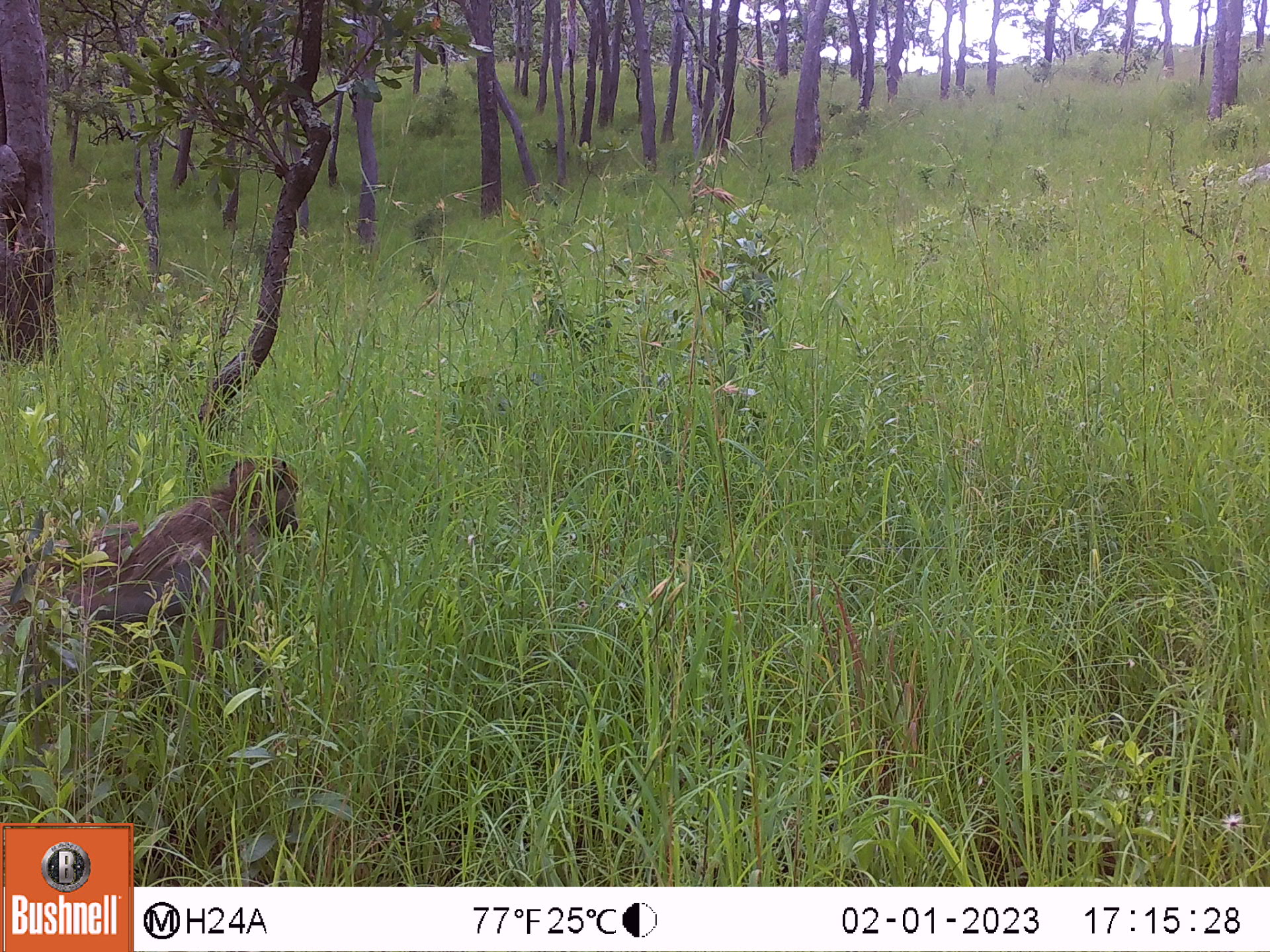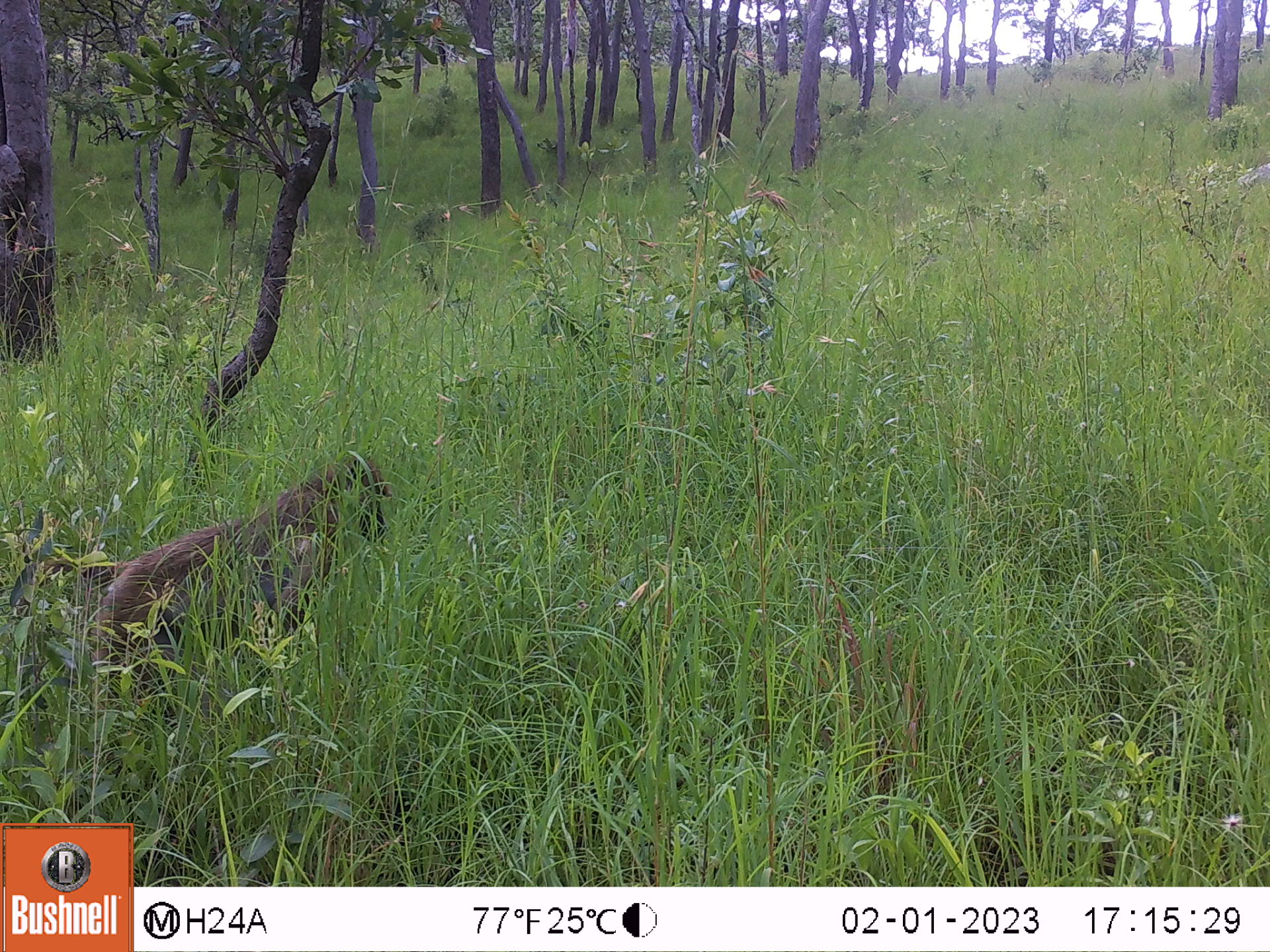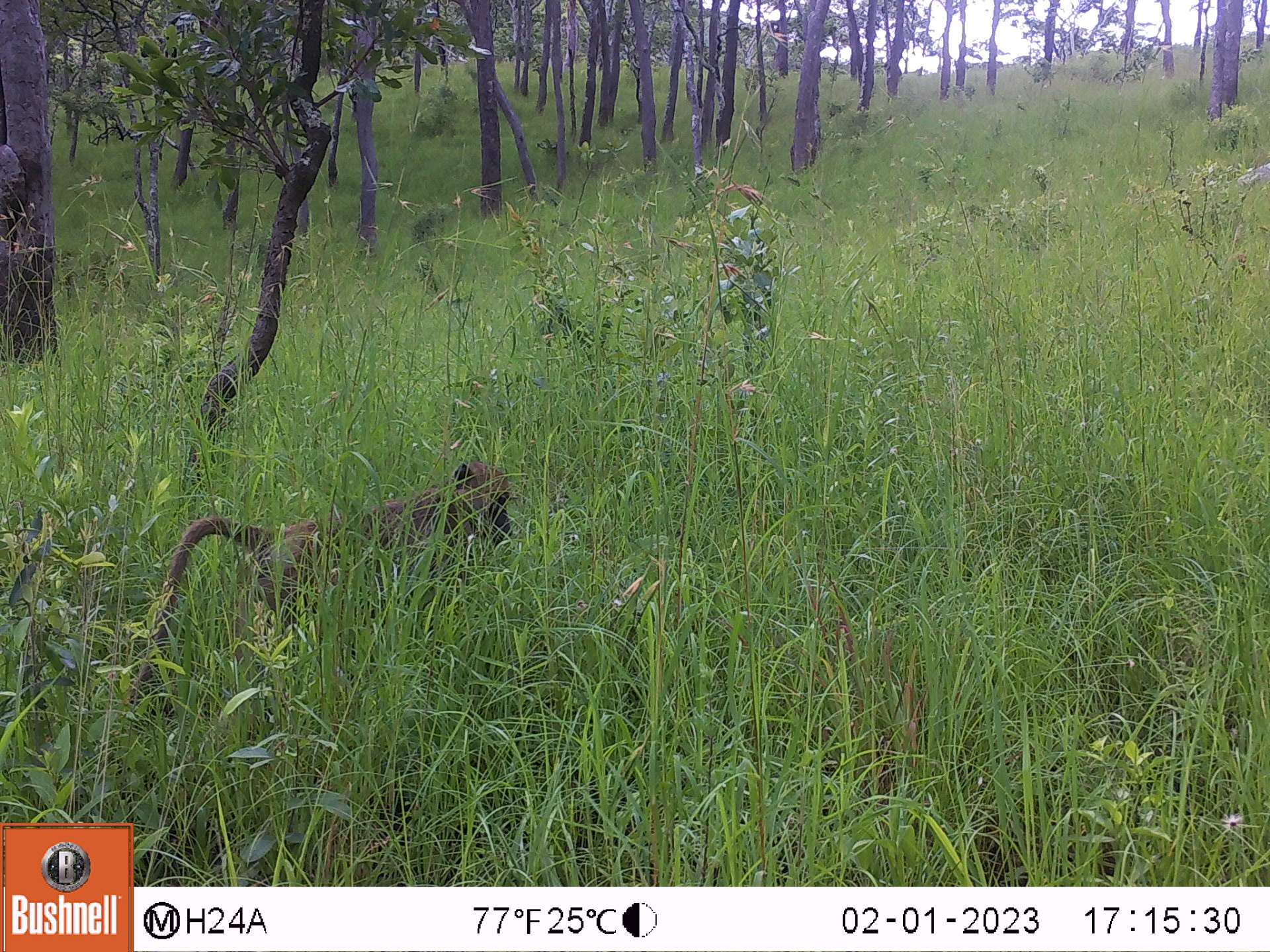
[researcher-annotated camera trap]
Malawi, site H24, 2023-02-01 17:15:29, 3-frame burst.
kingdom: Animalia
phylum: Chordata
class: Mammalia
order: Primates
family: Cercopithecidae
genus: Papio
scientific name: Papio cynocephalus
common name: yellow baboon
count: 1